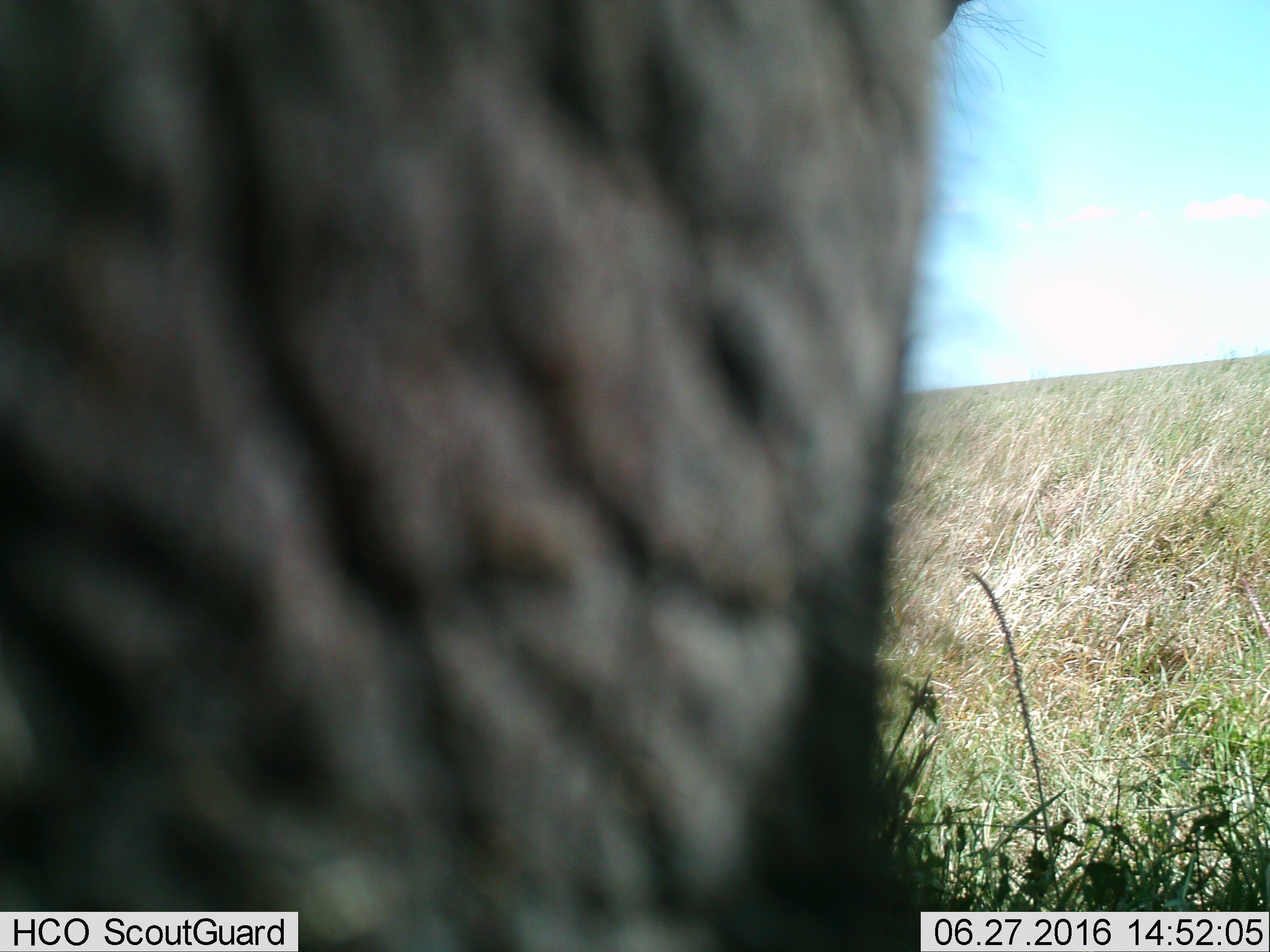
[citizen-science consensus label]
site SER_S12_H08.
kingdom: Animalia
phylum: Chordata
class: Mammalia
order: Proboscidea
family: Elephantidae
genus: Loxodonta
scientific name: Loxodonta africana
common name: african bush elephant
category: elephant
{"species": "elephant (african bush elephant) (Loxodonta africana)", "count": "1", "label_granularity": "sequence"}